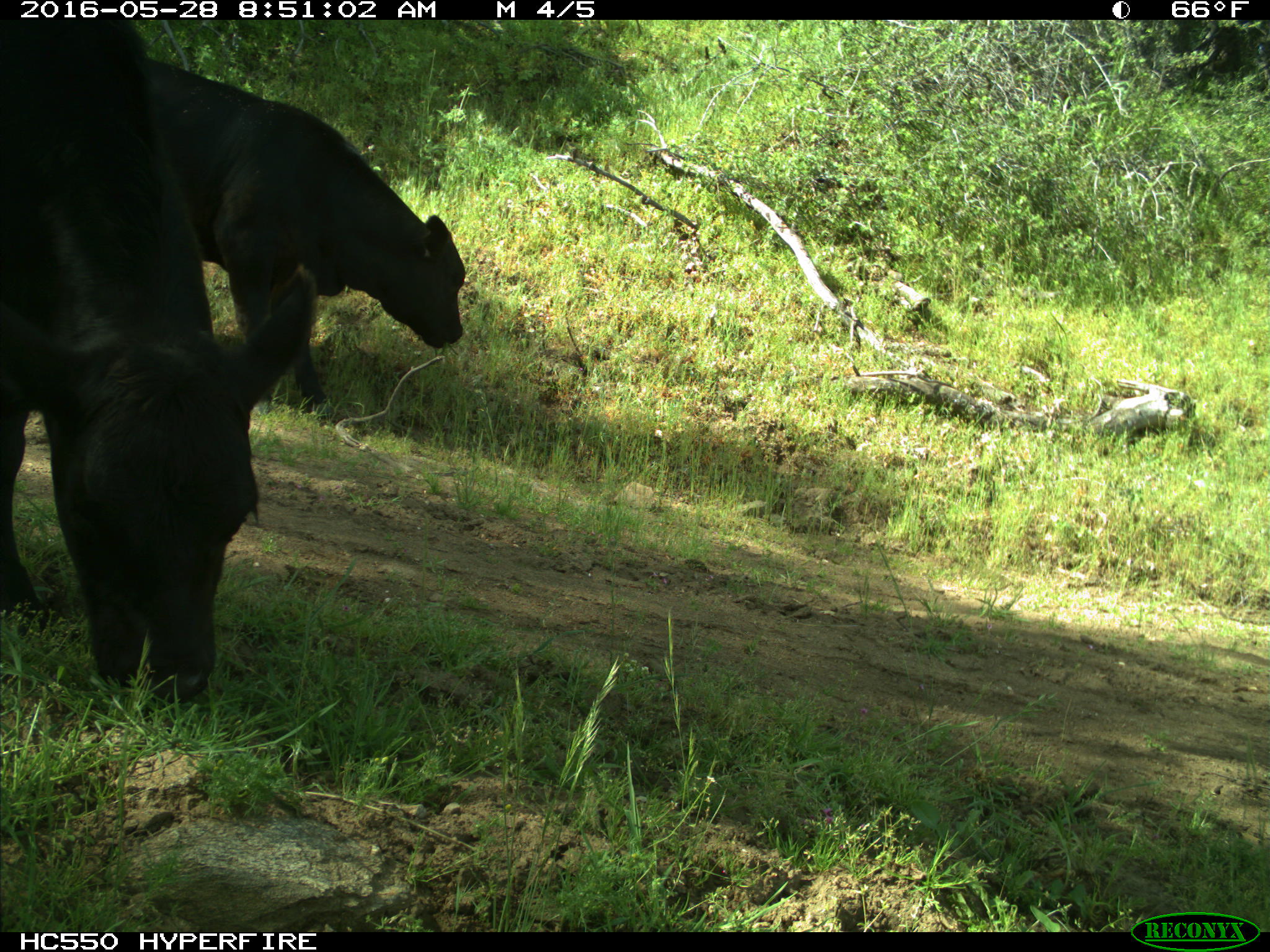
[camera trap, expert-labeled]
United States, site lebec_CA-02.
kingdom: Animalia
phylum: Chordata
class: Mammalia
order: Artiodactyla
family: Bovidae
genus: Bos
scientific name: Bos taurus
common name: domestic cow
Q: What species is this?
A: Bos taurus (domestic cow).